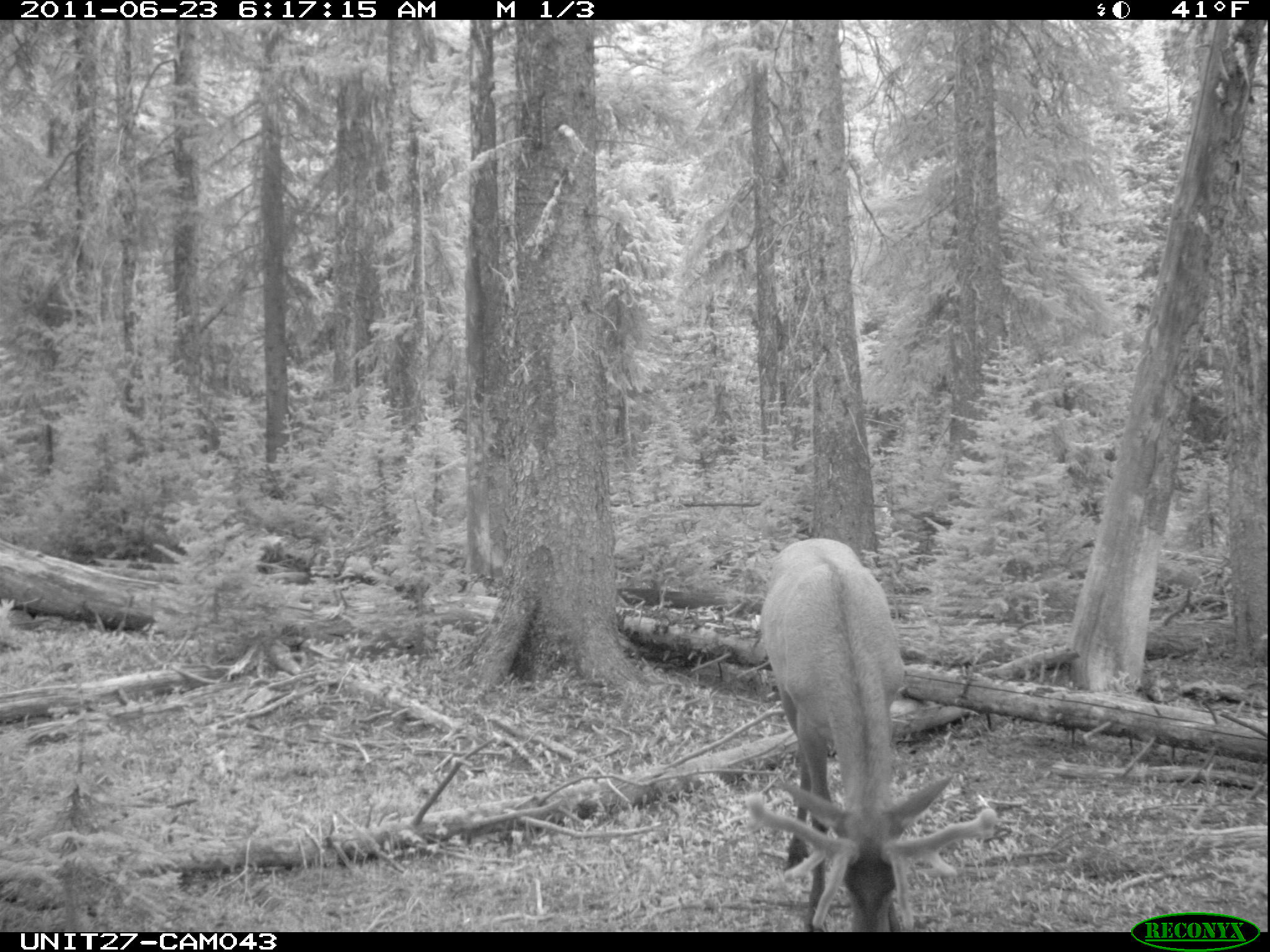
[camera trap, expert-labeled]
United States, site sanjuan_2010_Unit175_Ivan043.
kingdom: Animalia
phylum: Chordata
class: Mammalia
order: Artiodactyla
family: Cervidae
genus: Cervus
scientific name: Cervus elaphus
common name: red deer